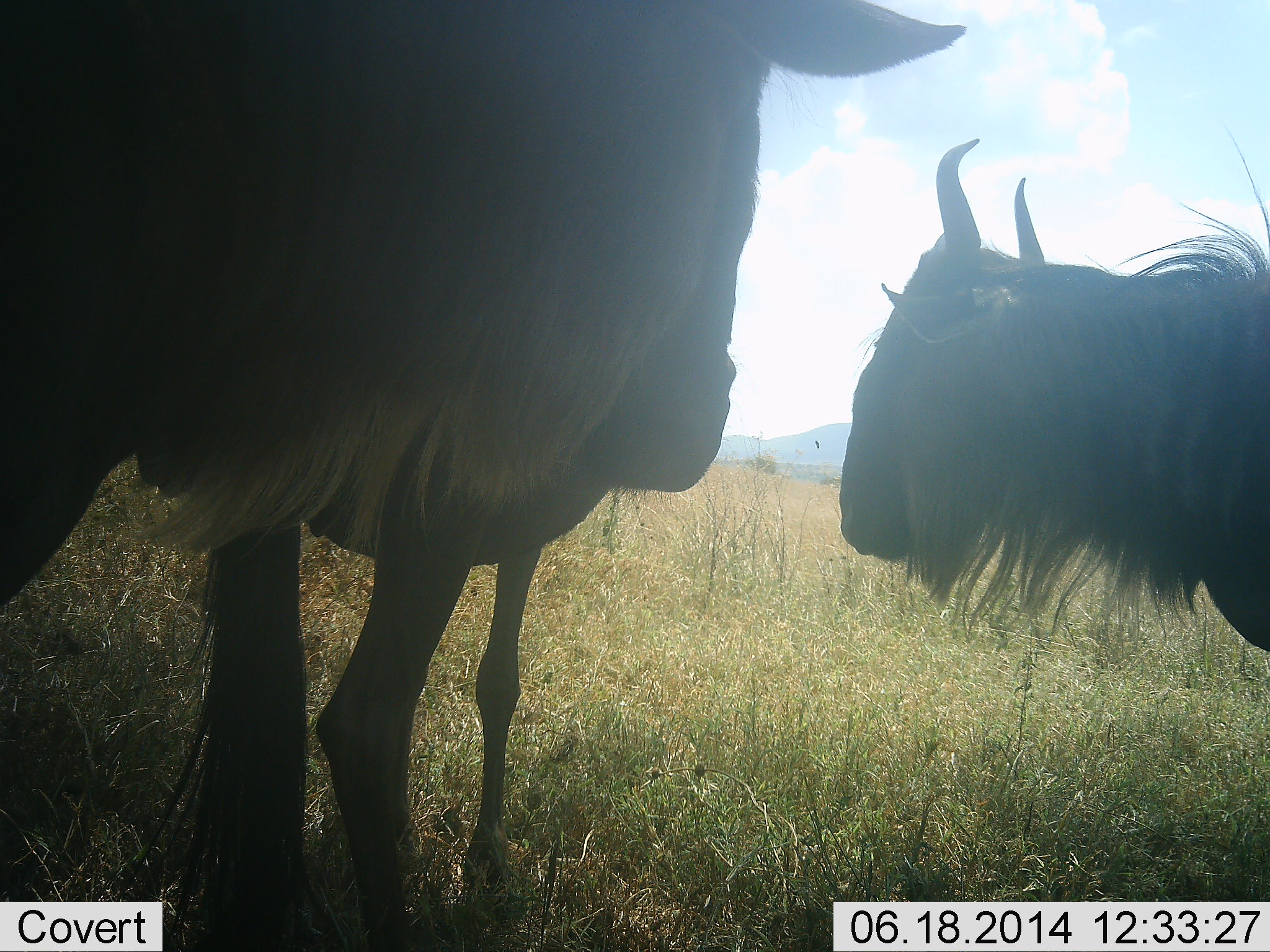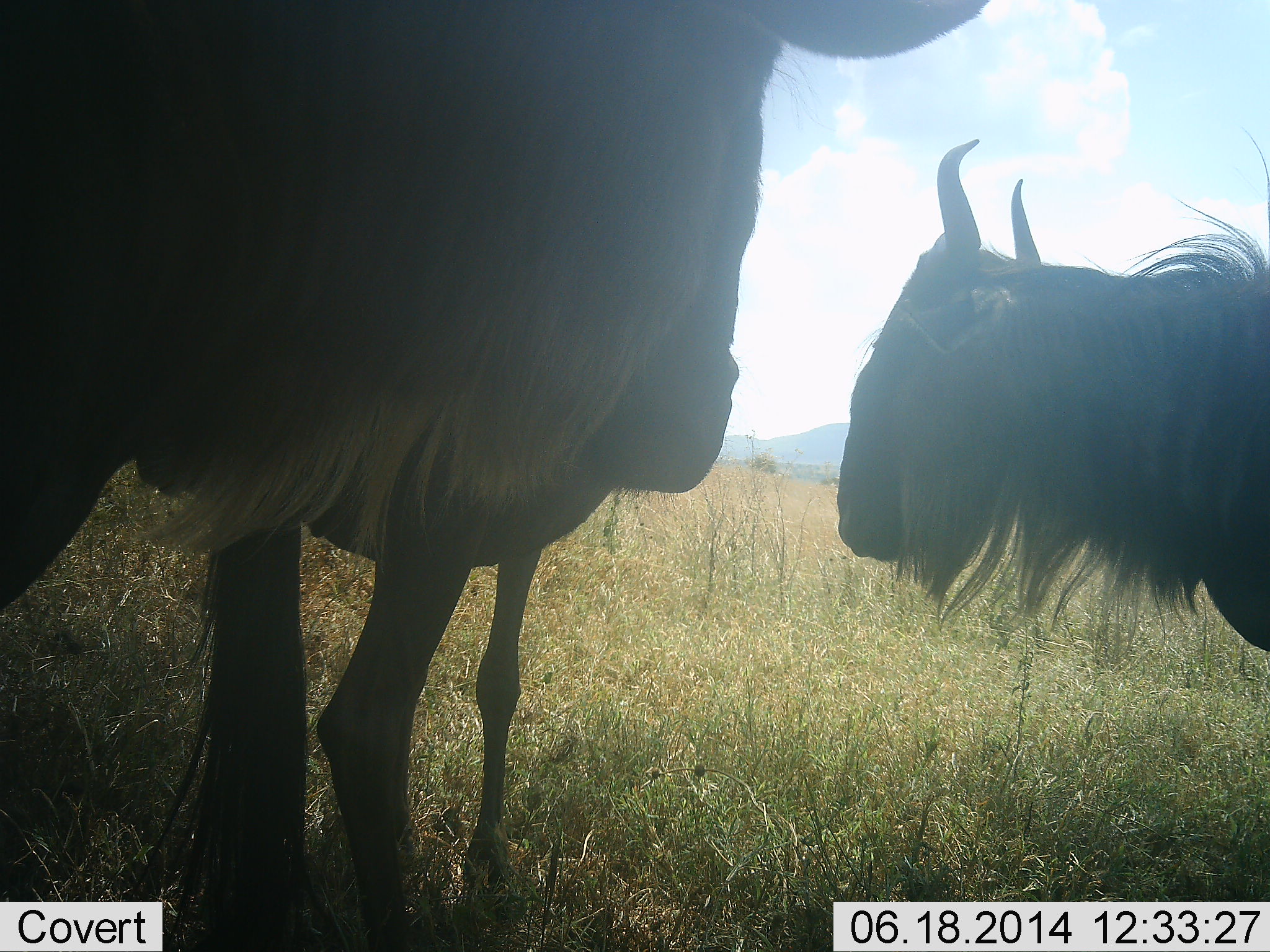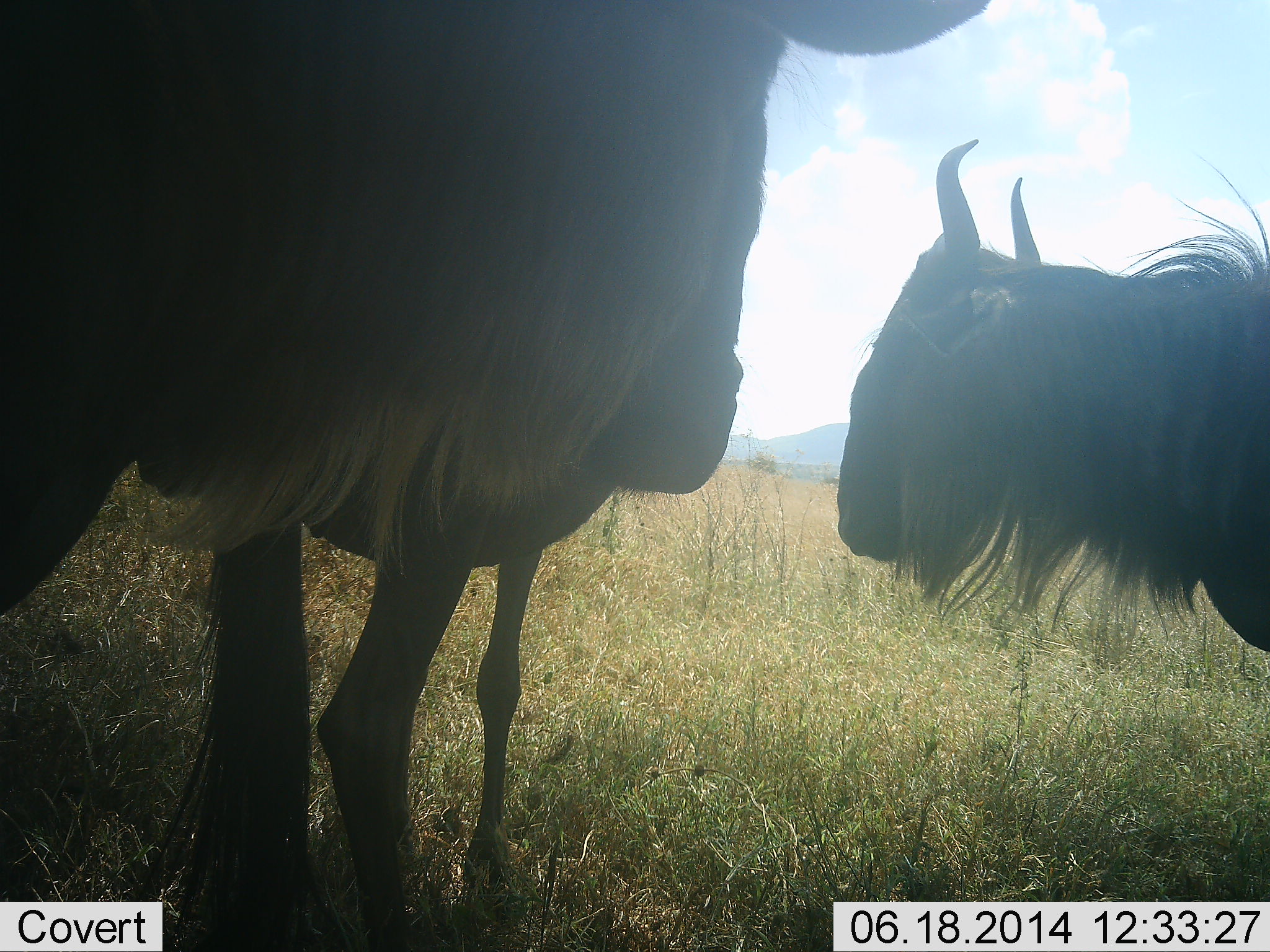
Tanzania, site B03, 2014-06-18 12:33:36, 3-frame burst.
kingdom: Animalia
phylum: Chordata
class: Mammalia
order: Artiodactyla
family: Bovidae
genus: Connochaetes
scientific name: Connochaetes taurinus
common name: blue wildebeest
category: wildebeest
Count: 2.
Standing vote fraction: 80%.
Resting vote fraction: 20%.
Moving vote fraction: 10%.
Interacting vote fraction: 0%.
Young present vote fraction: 0%.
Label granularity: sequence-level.